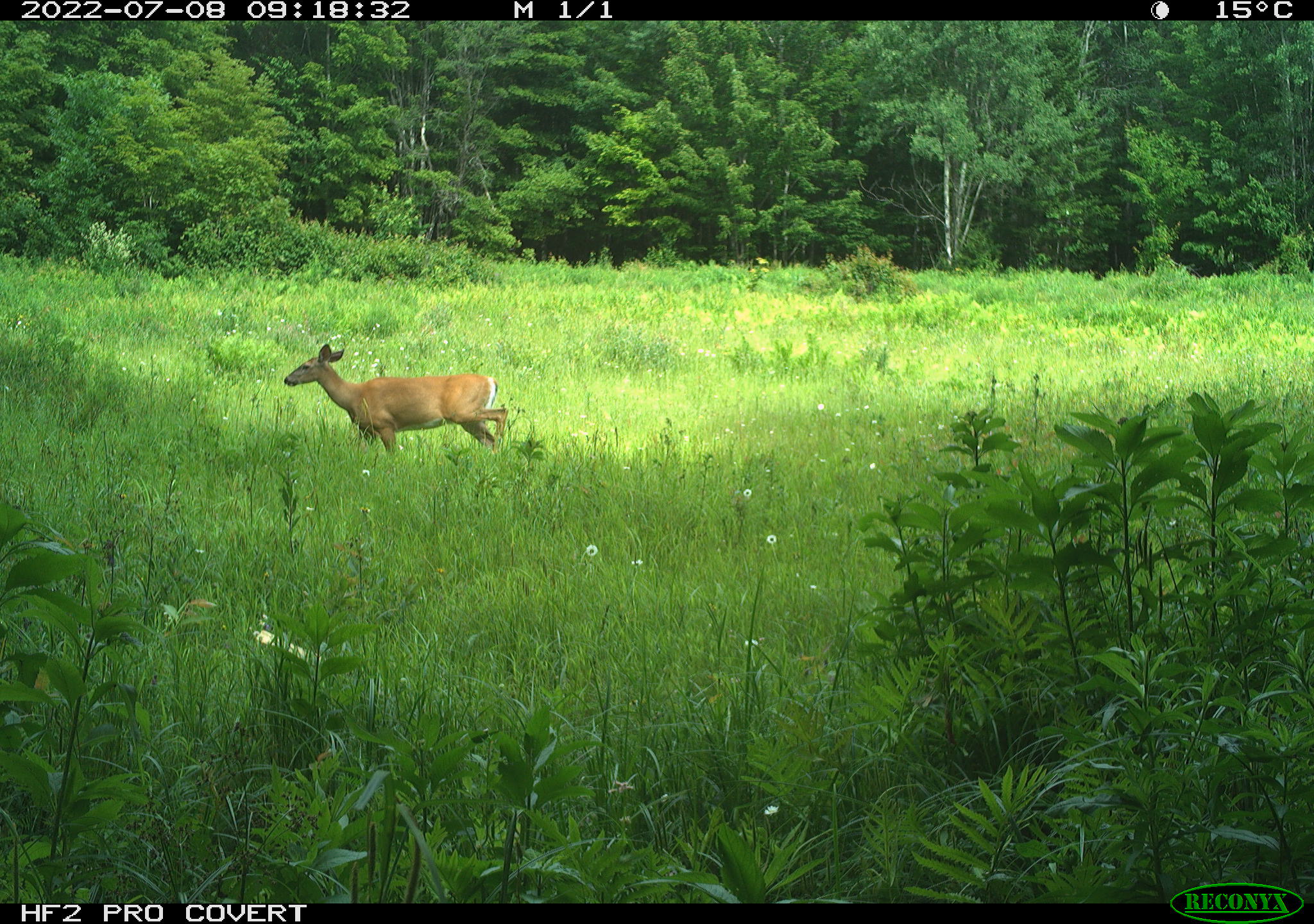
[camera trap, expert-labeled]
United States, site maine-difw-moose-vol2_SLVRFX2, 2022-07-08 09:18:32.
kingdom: Animalia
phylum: Chordata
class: Mammalia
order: Artiodactyla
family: Cervidae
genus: Odocoileus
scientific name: Odocoileus virginianus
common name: white-tailed deer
White-tailed deer (Odocoileus virginianus).